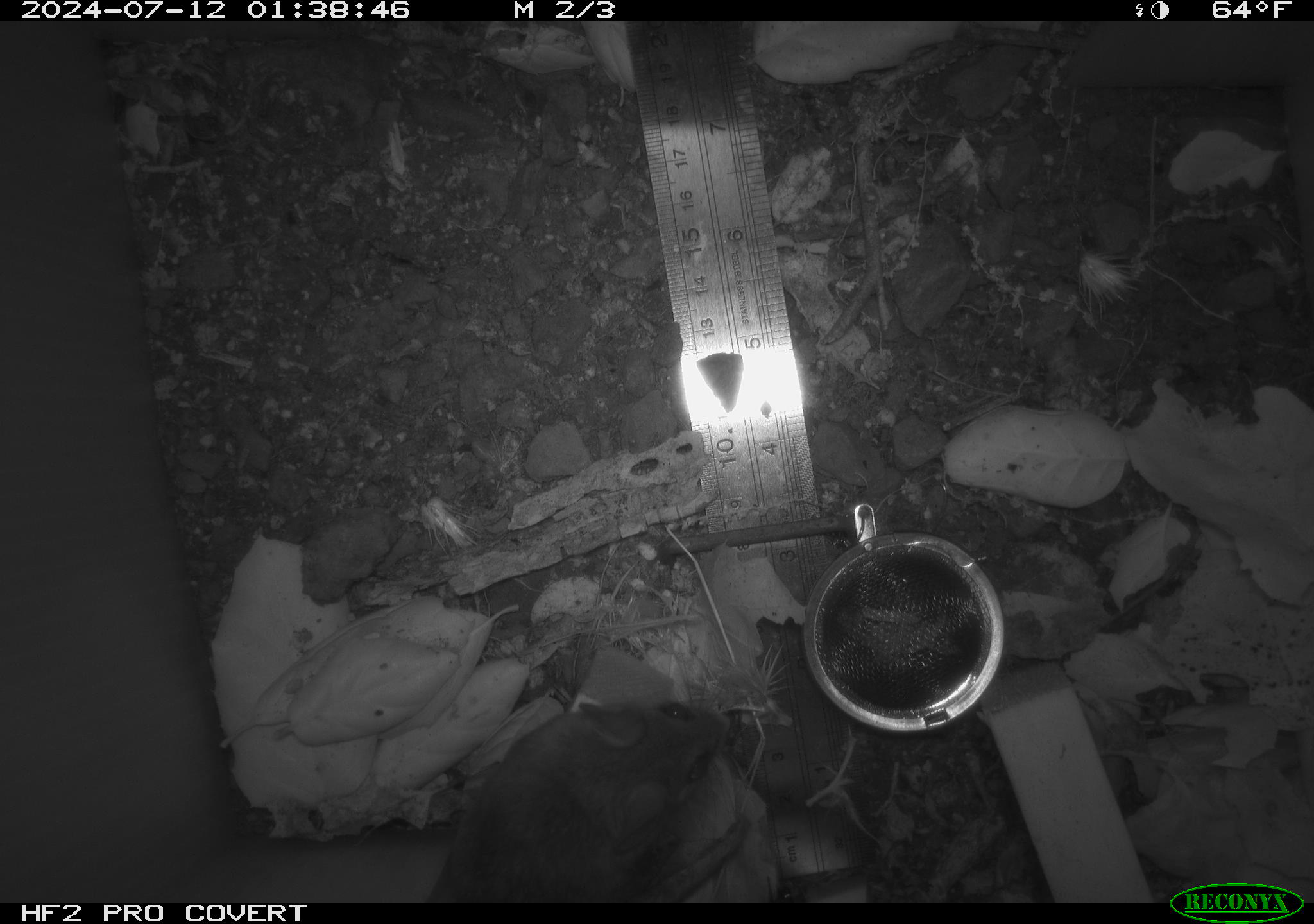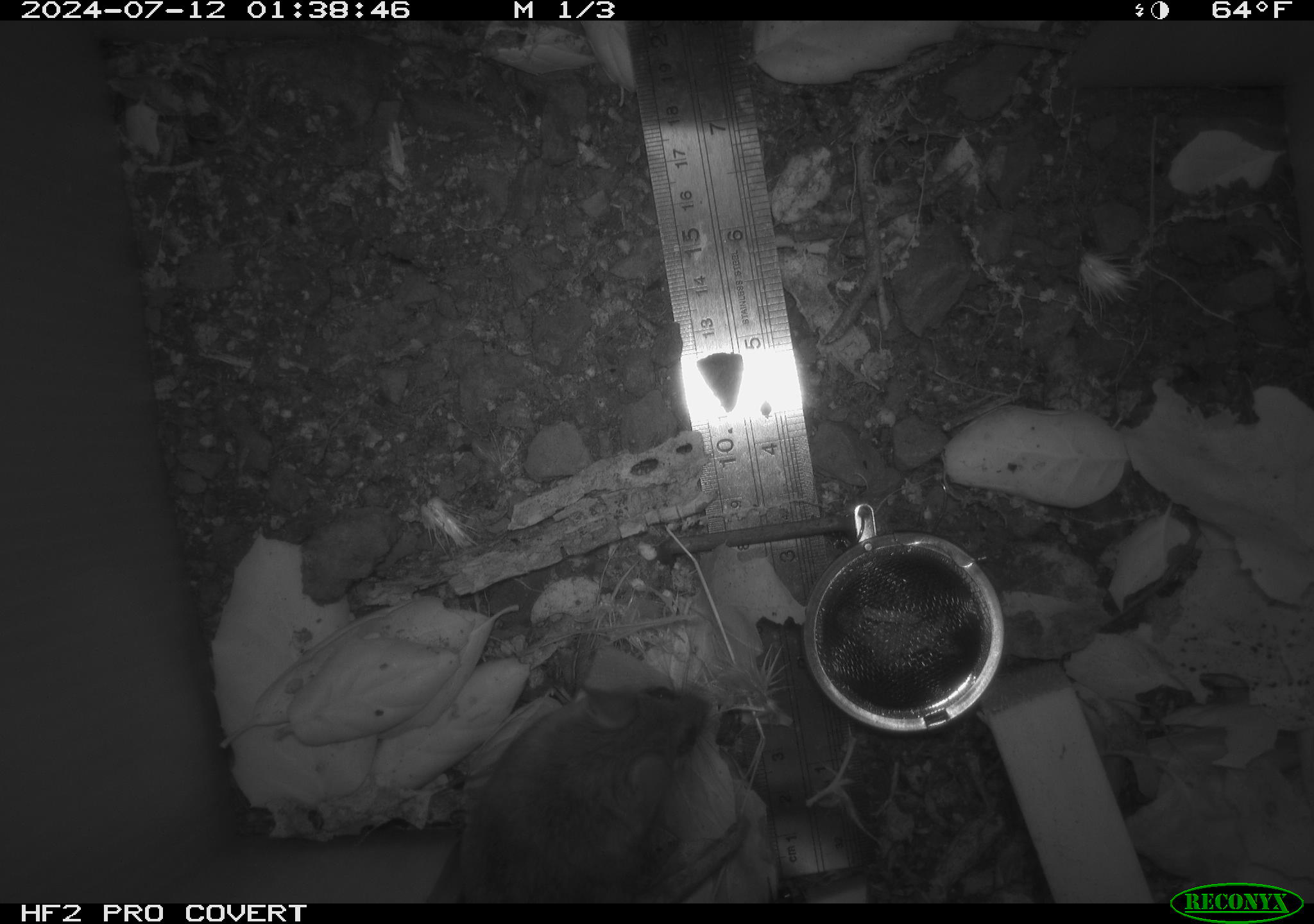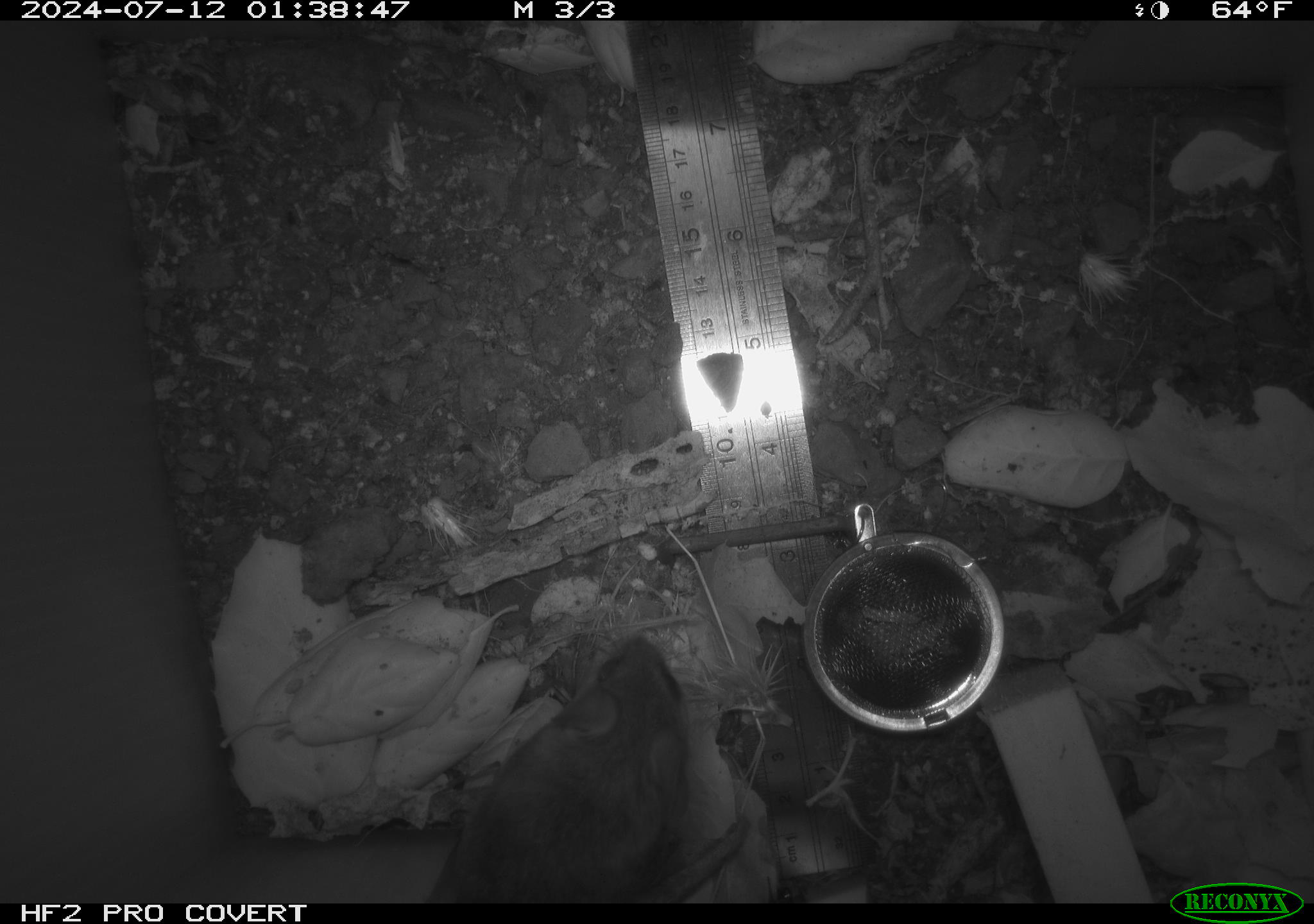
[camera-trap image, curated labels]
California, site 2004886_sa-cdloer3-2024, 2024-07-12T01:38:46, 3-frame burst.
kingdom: Animalia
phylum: Chordata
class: Mammalia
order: Rodentia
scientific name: Rodentia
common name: rodent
Rodent (Rodentia).